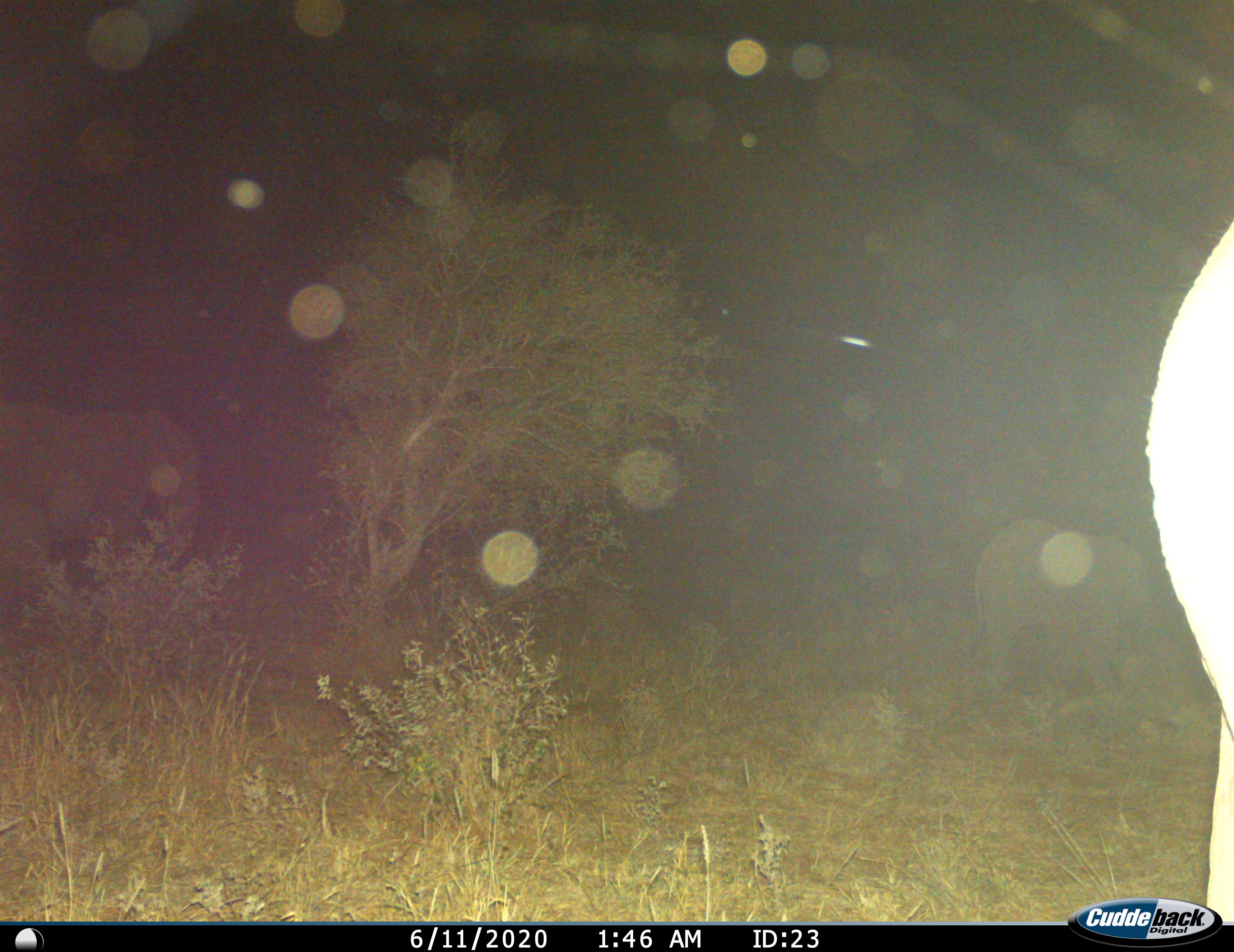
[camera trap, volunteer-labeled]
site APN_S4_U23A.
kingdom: Animalia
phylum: Chordata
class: Mammalia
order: Proboscidea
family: Elephantidae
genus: Loxodonta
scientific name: Loxodonta africana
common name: african bush elephant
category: elephant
Elephant (african bush elephant) (Loxodonta africana), count 2. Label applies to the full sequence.